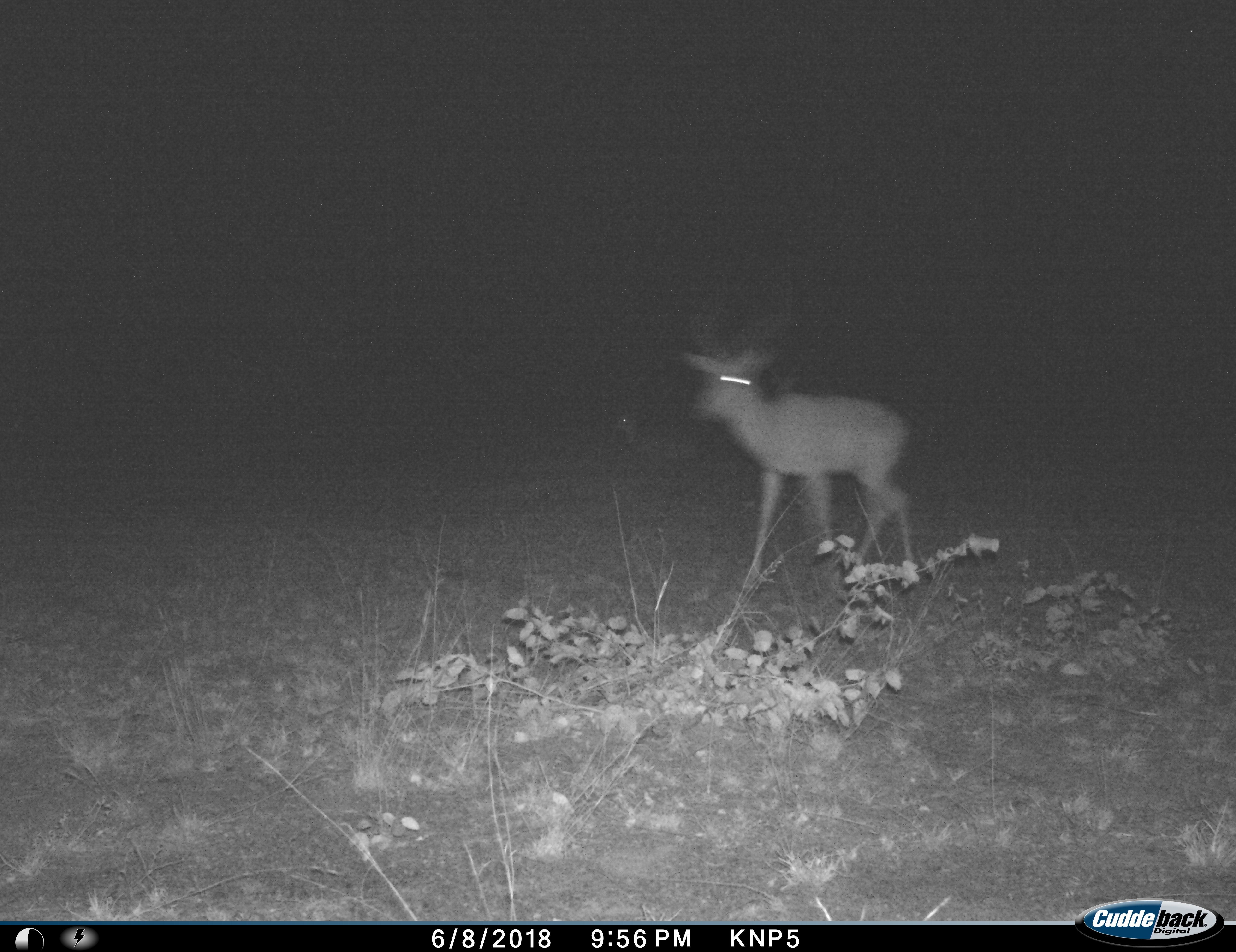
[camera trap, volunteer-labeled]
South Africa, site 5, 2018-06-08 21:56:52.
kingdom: Animalia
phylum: Chordata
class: Mammalia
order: Artiodactyla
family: Bovidae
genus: Aepyceros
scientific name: Aepyceros melampus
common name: impala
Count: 1.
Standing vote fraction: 22%.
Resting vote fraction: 0%.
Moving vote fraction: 78%.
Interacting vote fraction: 0%.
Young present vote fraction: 0%.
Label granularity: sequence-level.